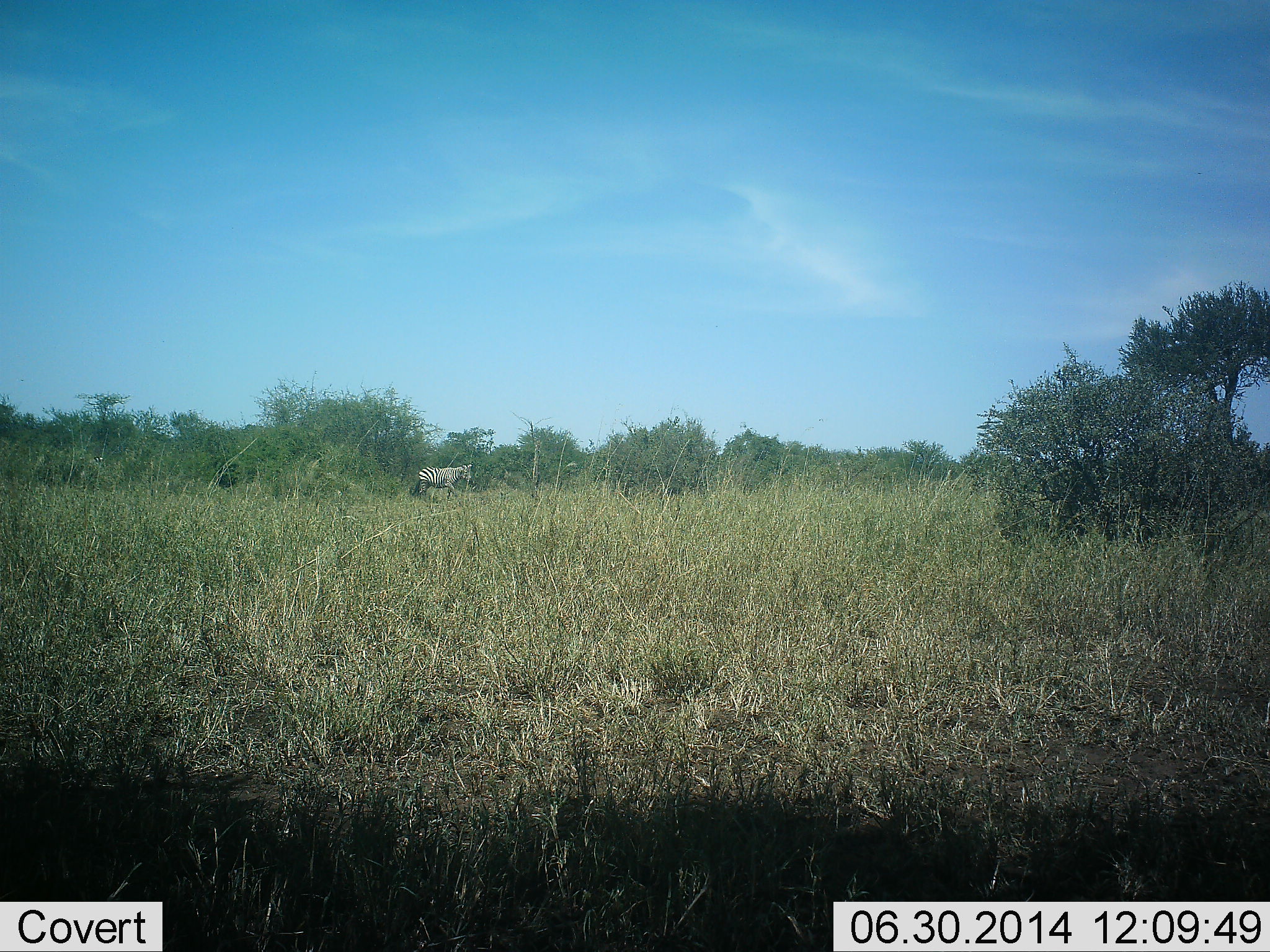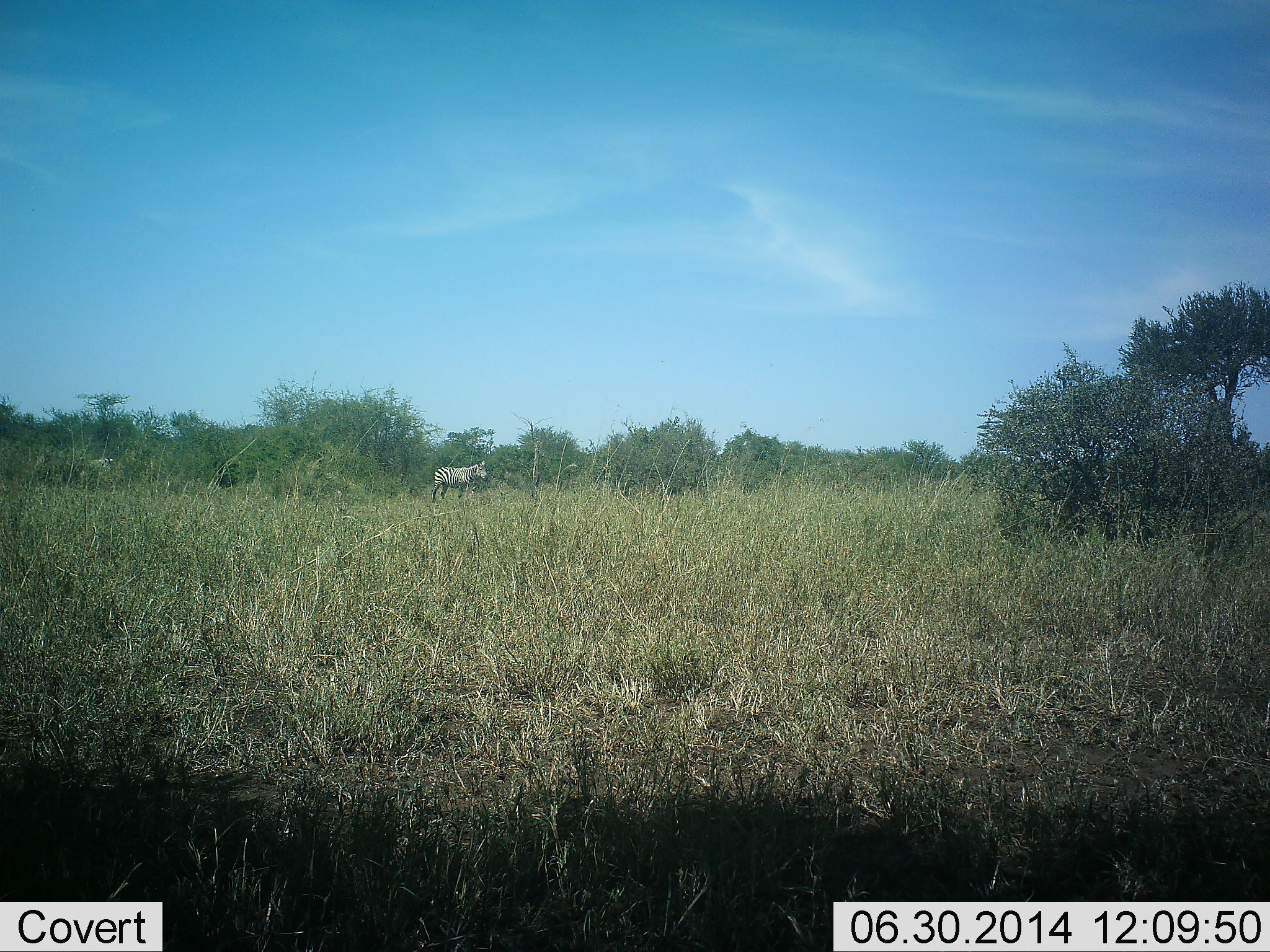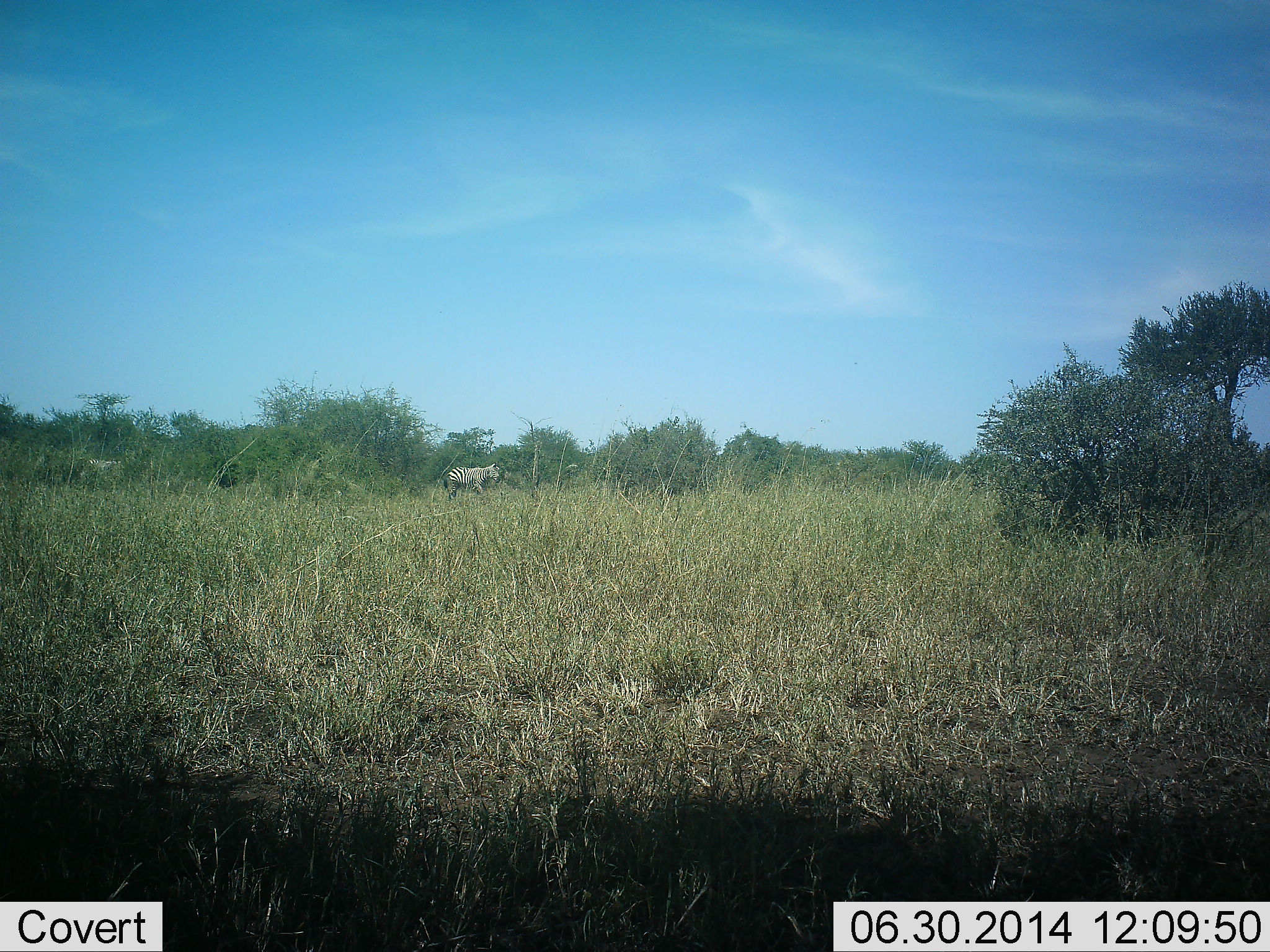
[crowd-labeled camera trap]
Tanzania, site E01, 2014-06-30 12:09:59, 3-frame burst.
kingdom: Animalia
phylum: Chordata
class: Mammalia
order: Perissodactyla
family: Equidae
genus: Equus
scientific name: Equus quagga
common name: plains zebra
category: zebra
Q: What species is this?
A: Zebra (plains zebra) (Equus quagga).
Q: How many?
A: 2.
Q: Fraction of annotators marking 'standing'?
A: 10%.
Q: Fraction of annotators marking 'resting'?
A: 0%.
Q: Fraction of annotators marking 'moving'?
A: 90%.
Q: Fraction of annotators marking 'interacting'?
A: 0%.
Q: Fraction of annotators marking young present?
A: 0%.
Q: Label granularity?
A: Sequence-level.